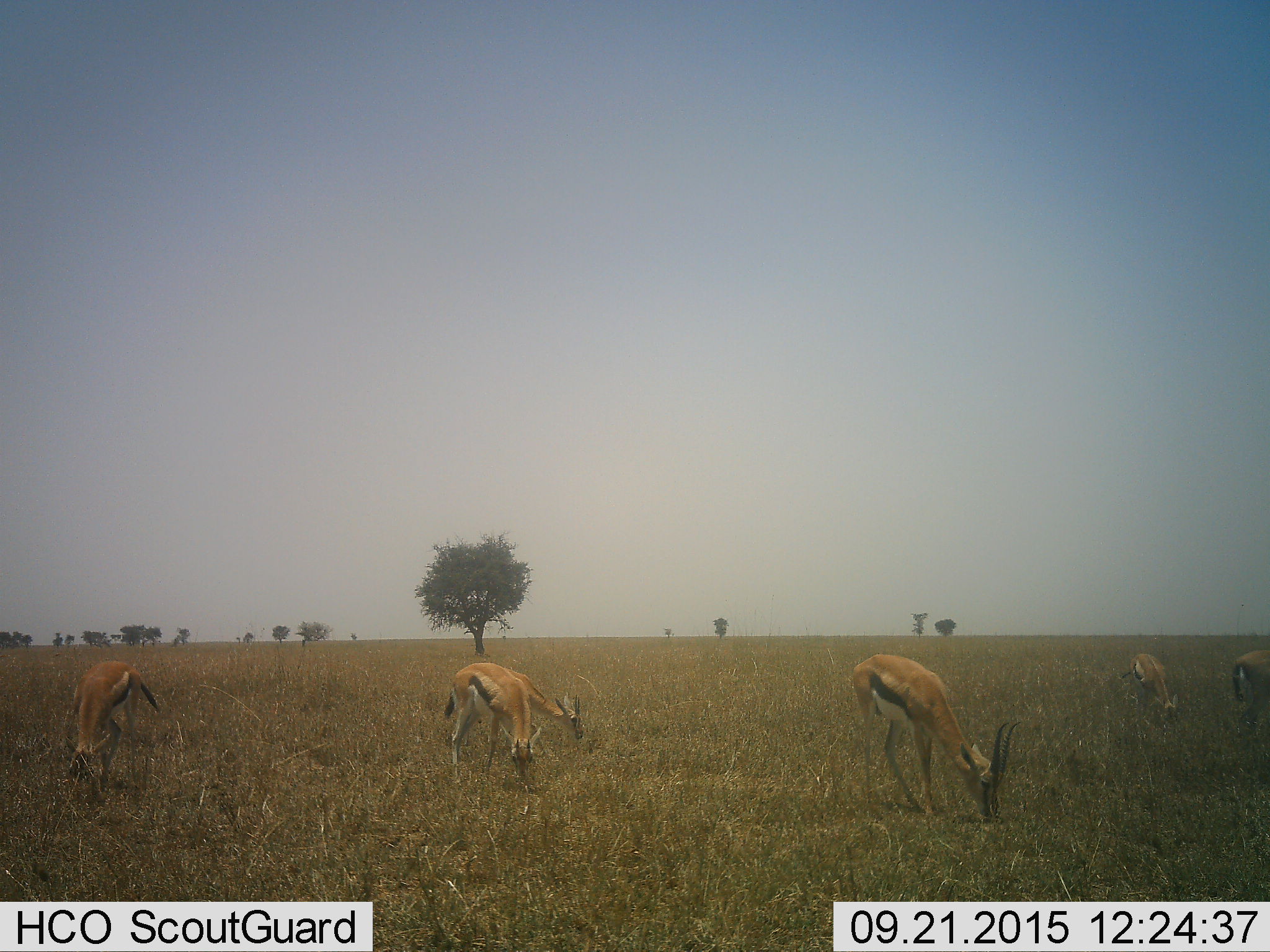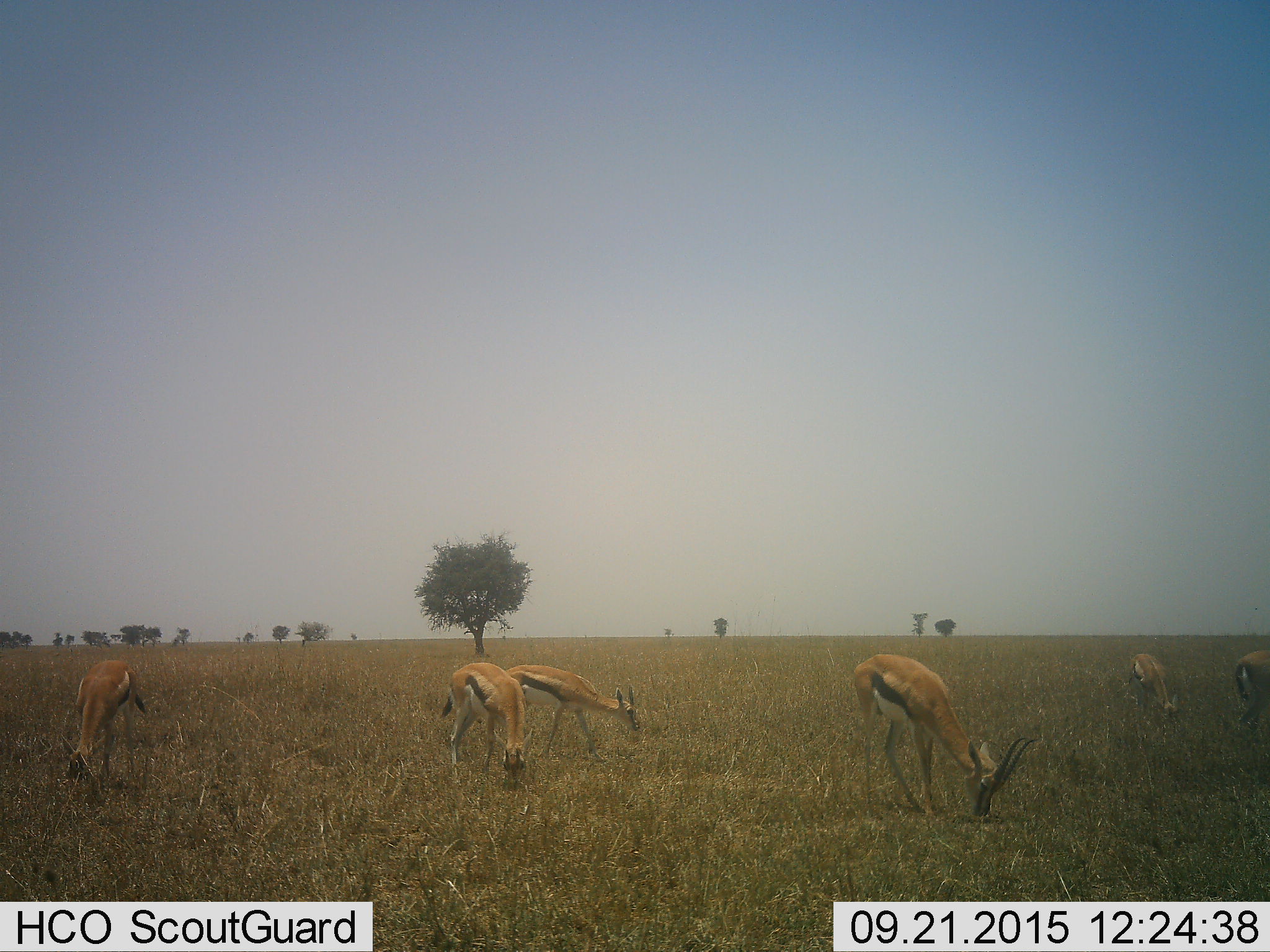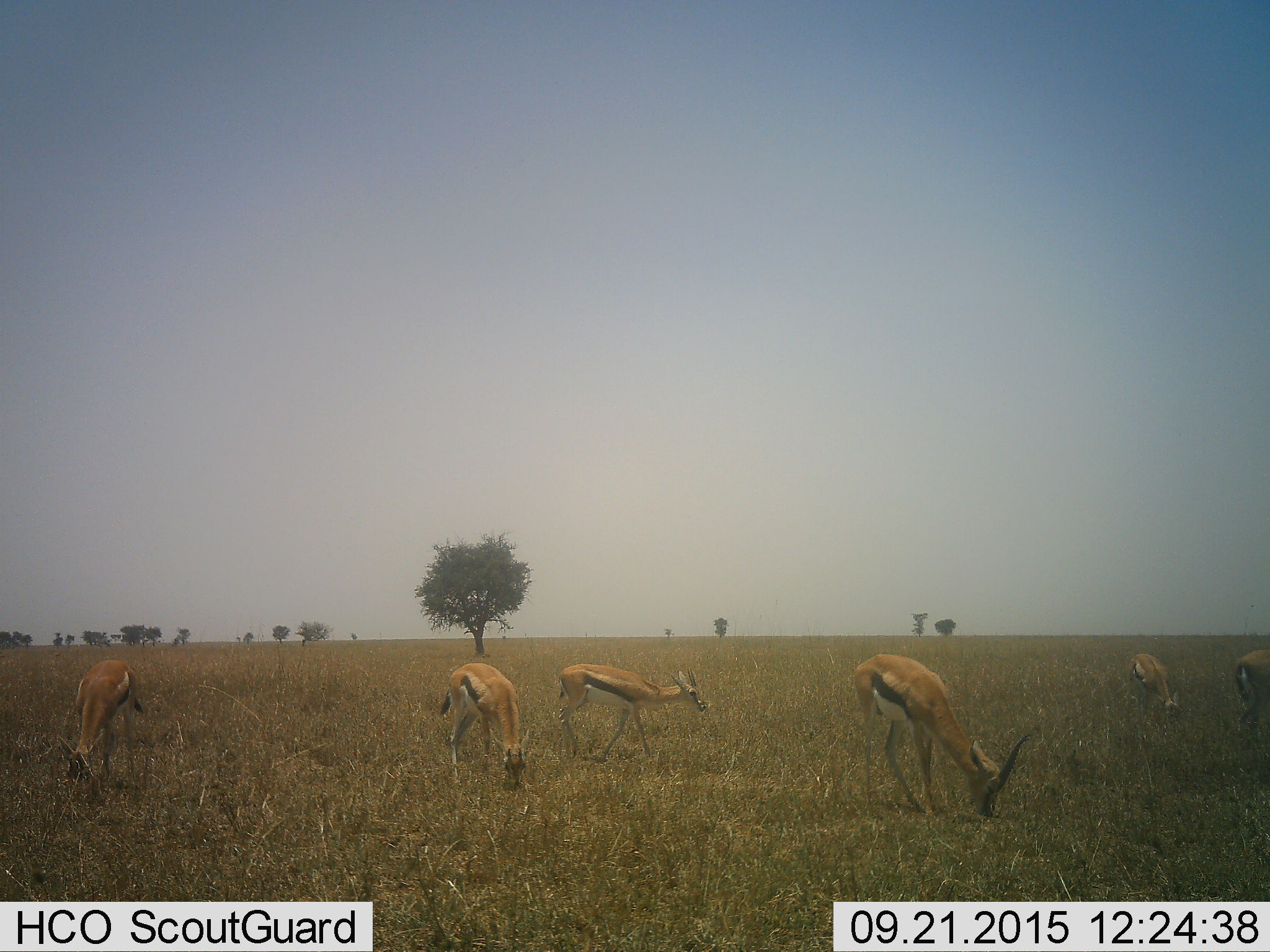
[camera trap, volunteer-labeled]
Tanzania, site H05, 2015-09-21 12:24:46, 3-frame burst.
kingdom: Animalia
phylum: Chordata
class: Mammalia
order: Artiodactyla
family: Bovidae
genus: Eudorcas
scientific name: Eudorcas thomsonii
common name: thomson's gazelle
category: gazellethomsons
Gazellethomsons (thomson's gazelle) (Eudorcas thomsonii), count 6. Behavior (volunteer vote fractions): standing 40%, resting 0%, moving 40%, interacting 0%. Young present (vote fraction): 10%. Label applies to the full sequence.